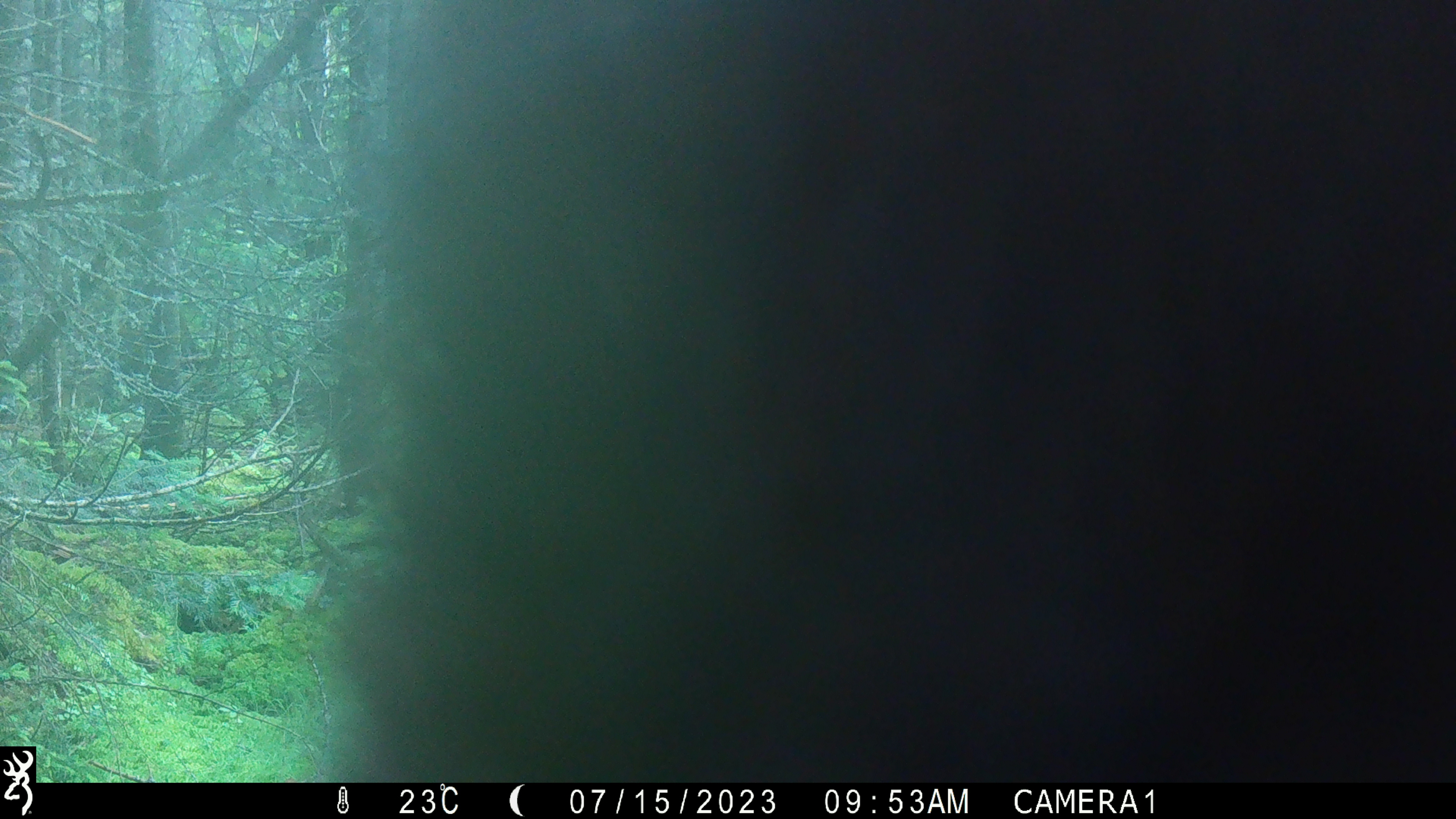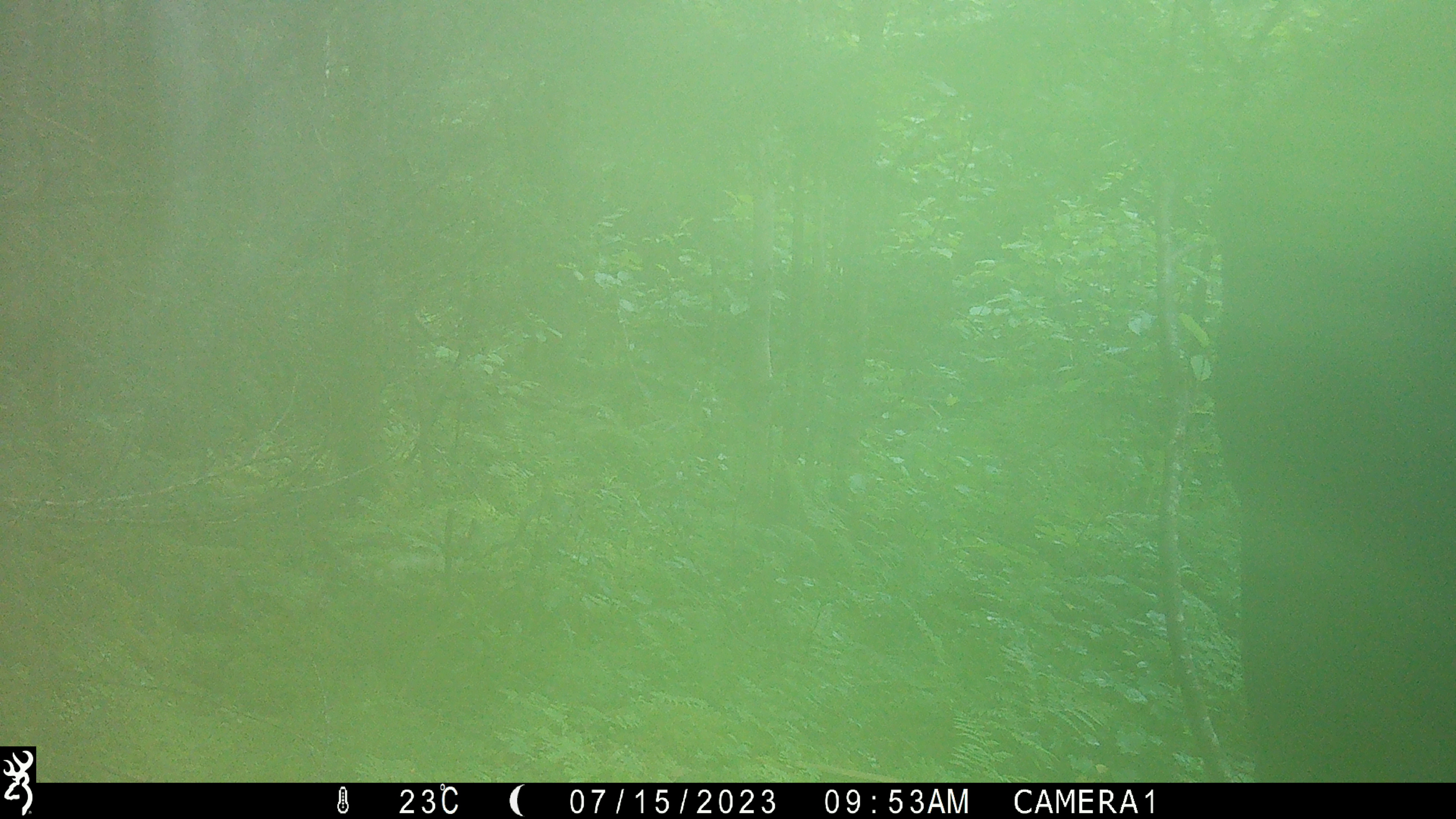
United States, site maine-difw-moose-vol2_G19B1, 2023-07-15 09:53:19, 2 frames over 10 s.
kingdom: Animalia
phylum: Chordata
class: Mammalia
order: Artiodactyla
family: Cervidae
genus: Alces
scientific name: Alces alces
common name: moose